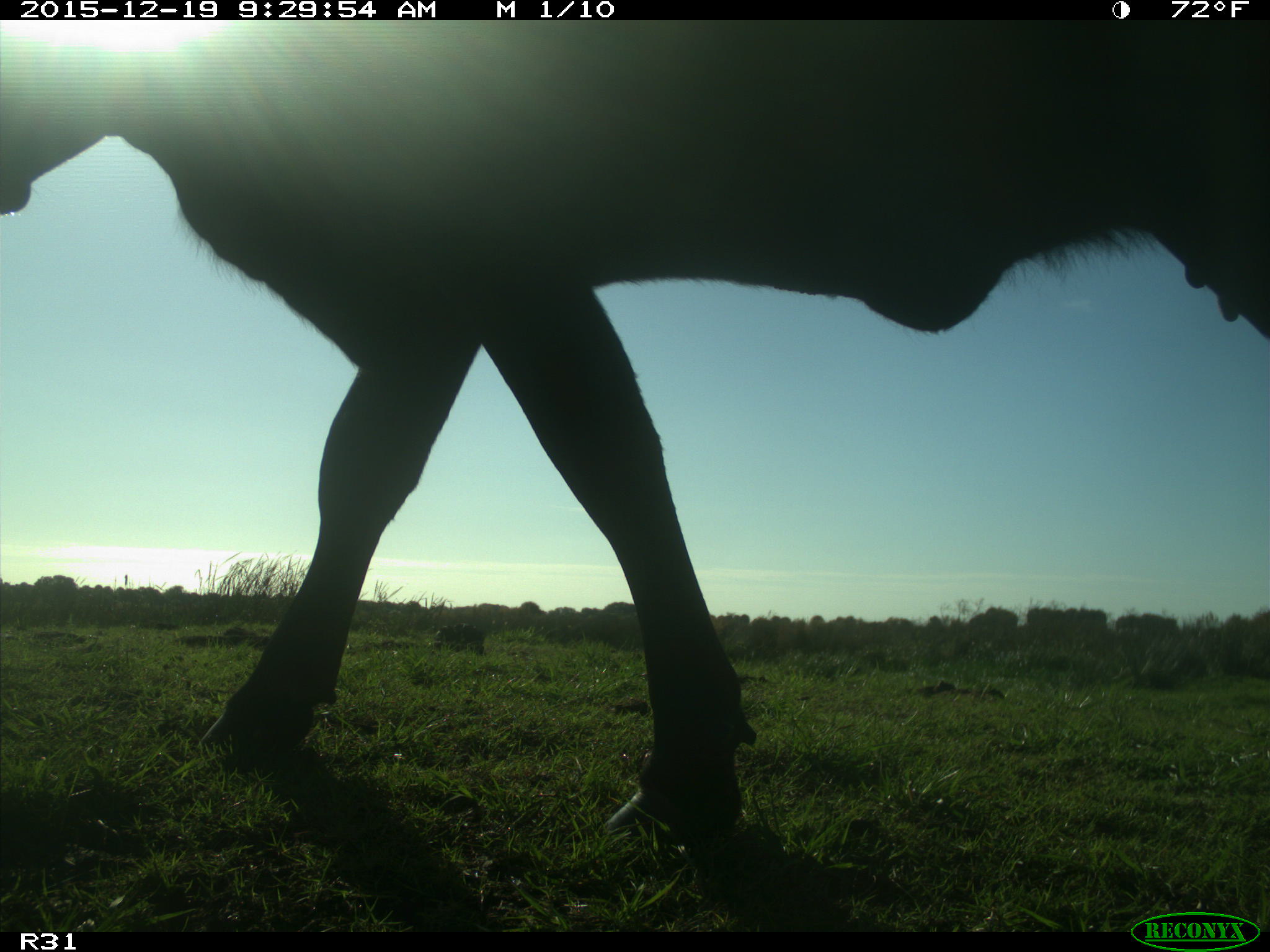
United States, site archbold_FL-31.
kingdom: Animalia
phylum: Chordata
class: Mammalia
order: Artiodactyla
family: Bovidae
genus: Bos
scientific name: Bos taurus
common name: domestic cow